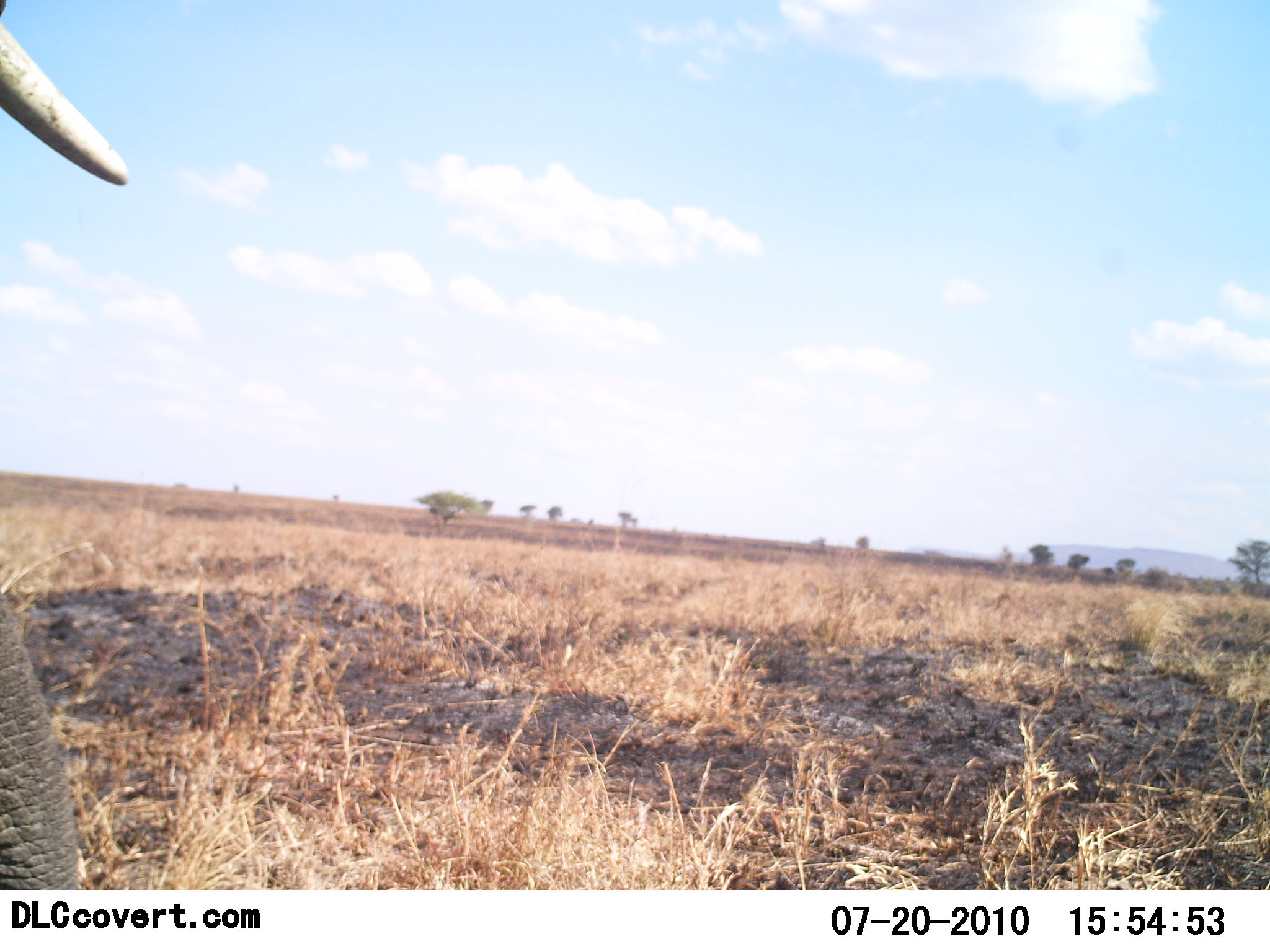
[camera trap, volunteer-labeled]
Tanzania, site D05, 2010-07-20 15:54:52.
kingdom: Animalia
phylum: Chordata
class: Mammalia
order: Proboscidea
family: Elephantidae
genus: Loxodonta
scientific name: Loxodonta africana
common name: african bush elephant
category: elephant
Elephant (african bush elephant) (Loxodonta africana), count 1. Behavior (volunteer vote fractions): standing 68%, resting 0%, moving 37%, interacting 0%. Young present (vote fraction): 0%. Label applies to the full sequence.